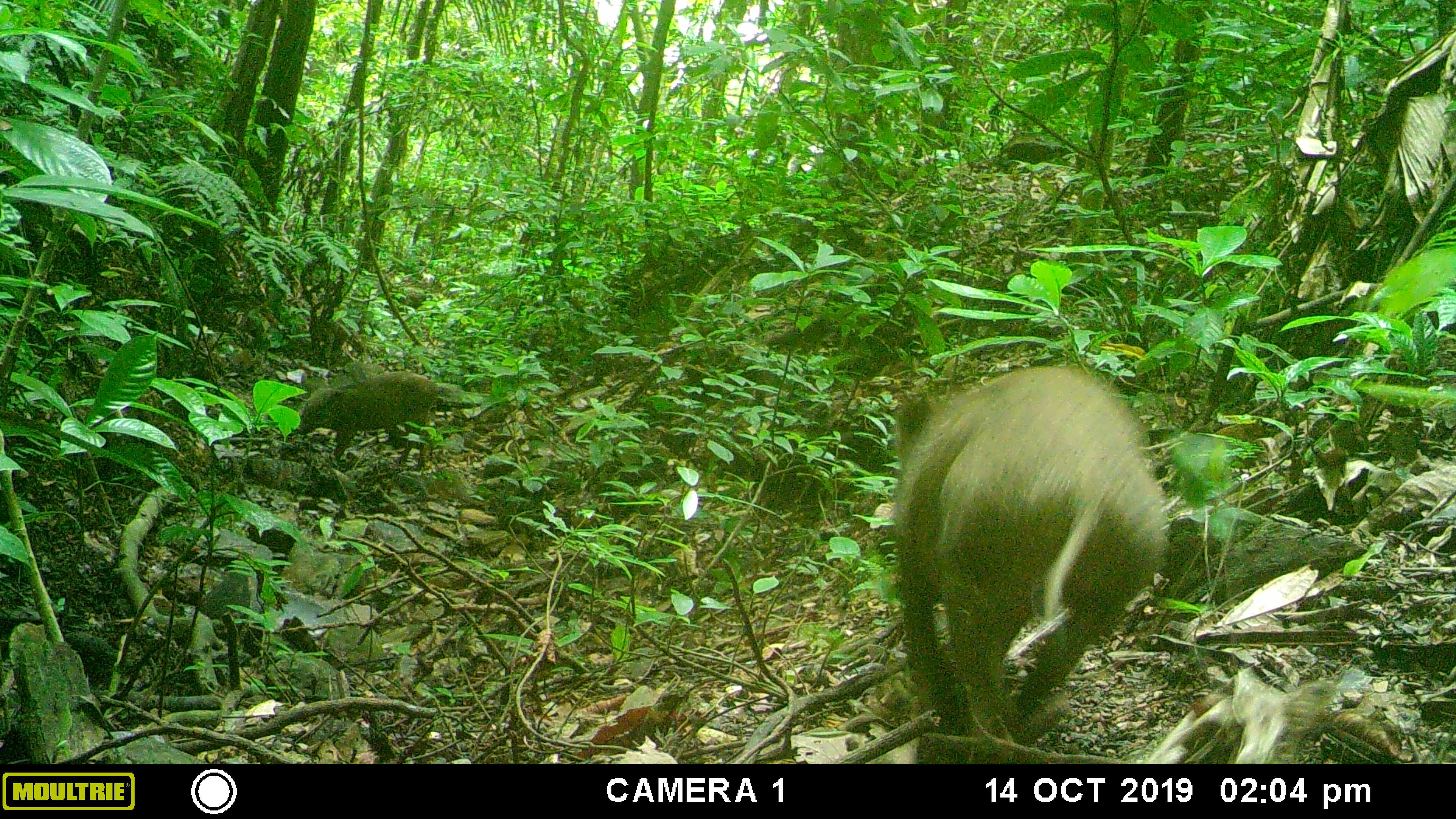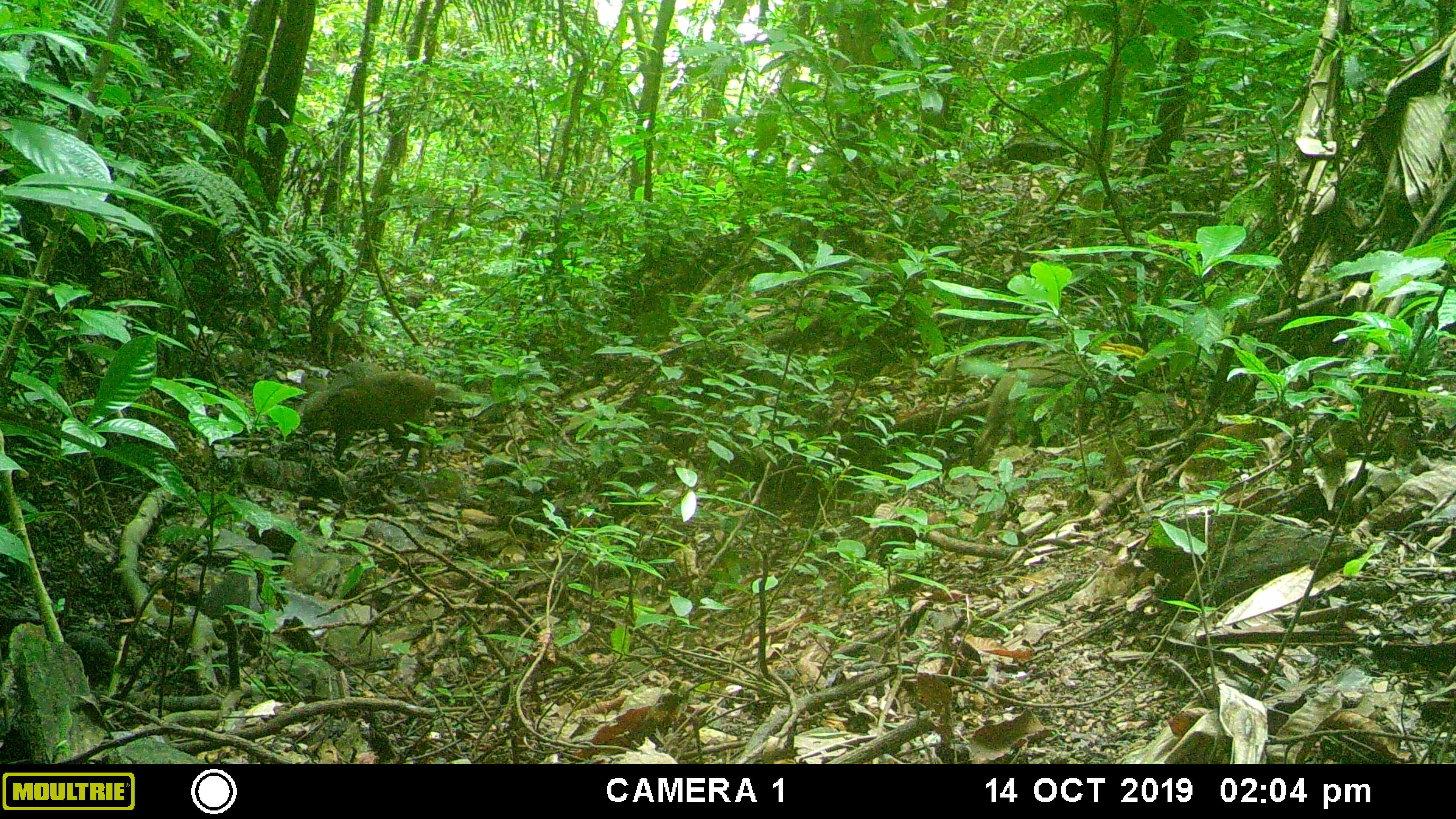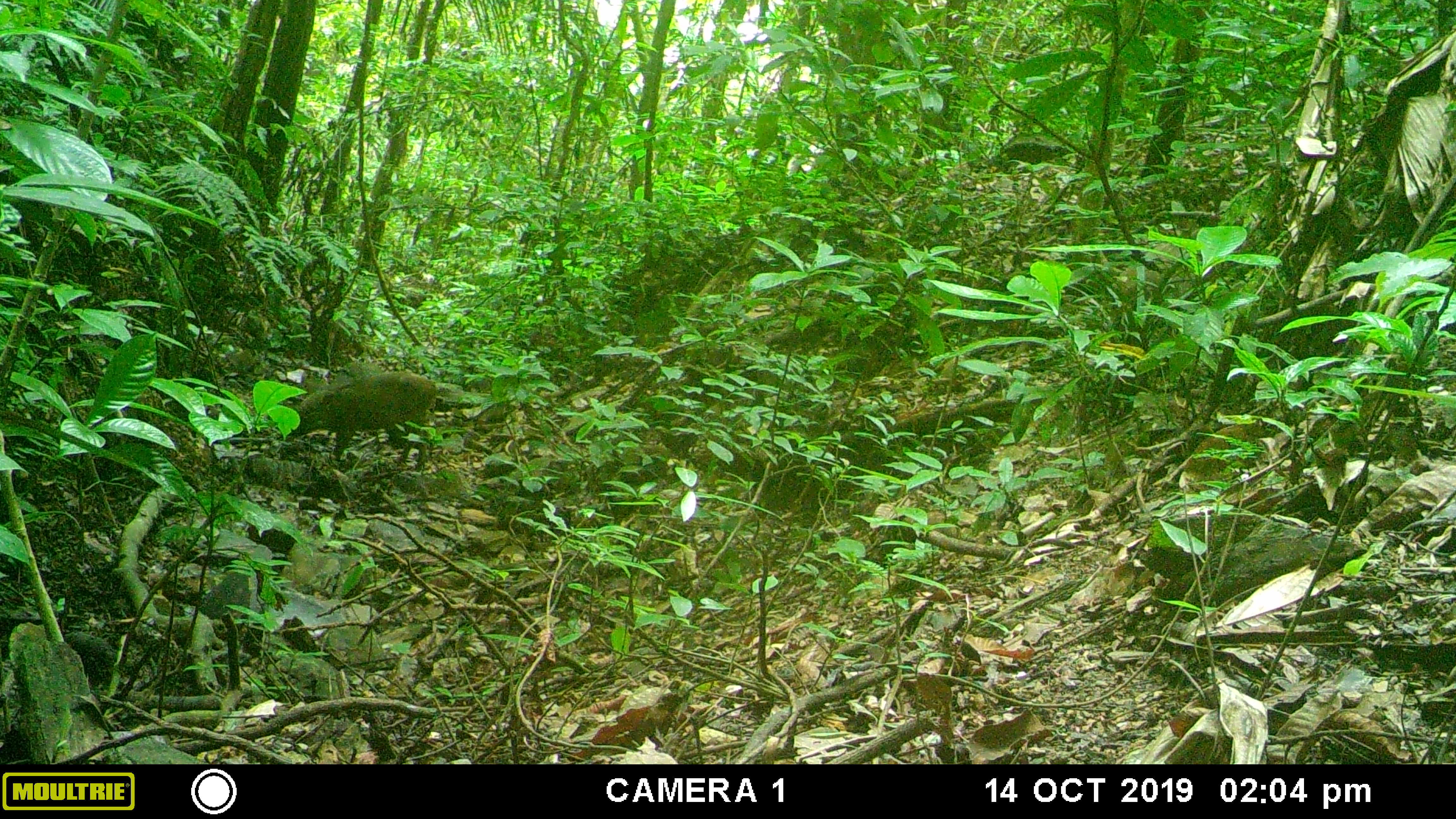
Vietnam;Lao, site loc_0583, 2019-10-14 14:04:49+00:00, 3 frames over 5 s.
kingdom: Animalia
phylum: Chordata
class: Mammalia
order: Artiodactyla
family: Suidae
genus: Sus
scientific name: Sus scrofa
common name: eurasian wild pig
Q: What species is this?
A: Eurasian wild pig (Sus scrofa).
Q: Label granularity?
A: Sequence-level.